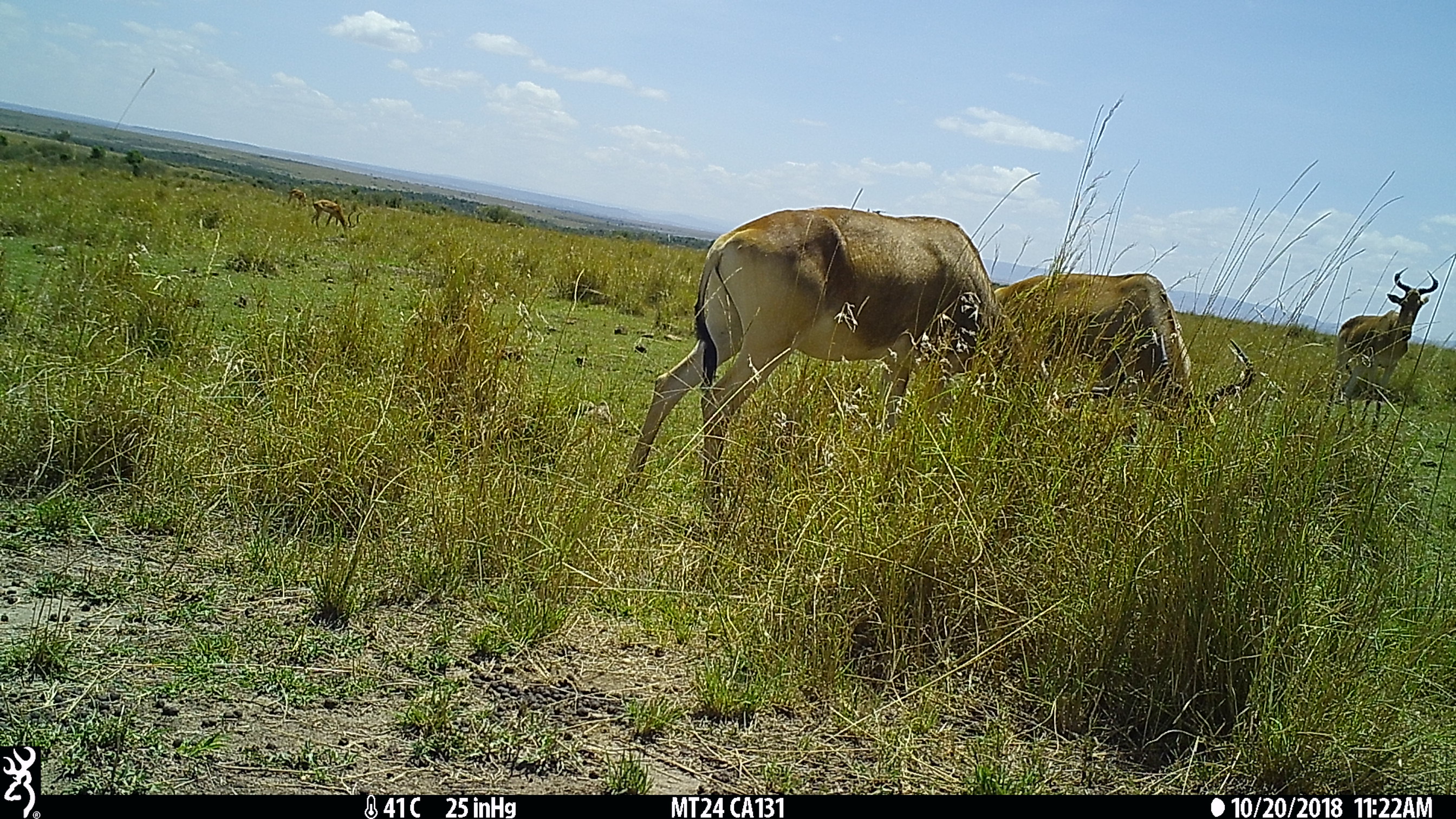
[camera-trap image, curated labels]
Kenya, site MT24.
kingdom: Animalia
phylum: Chordata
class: Mammalia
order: Artiodactyla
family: Bovidae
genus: Alcelaphus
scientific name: Alcelaphus buselaphus cokii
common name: coke's hartebeest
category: hartebeest cokes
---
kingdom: Animalia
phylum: Chordata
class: Mammalia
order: Artiodactyla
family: Bovidae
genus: Aepyceros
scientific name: Aepyceros melampus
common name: impala